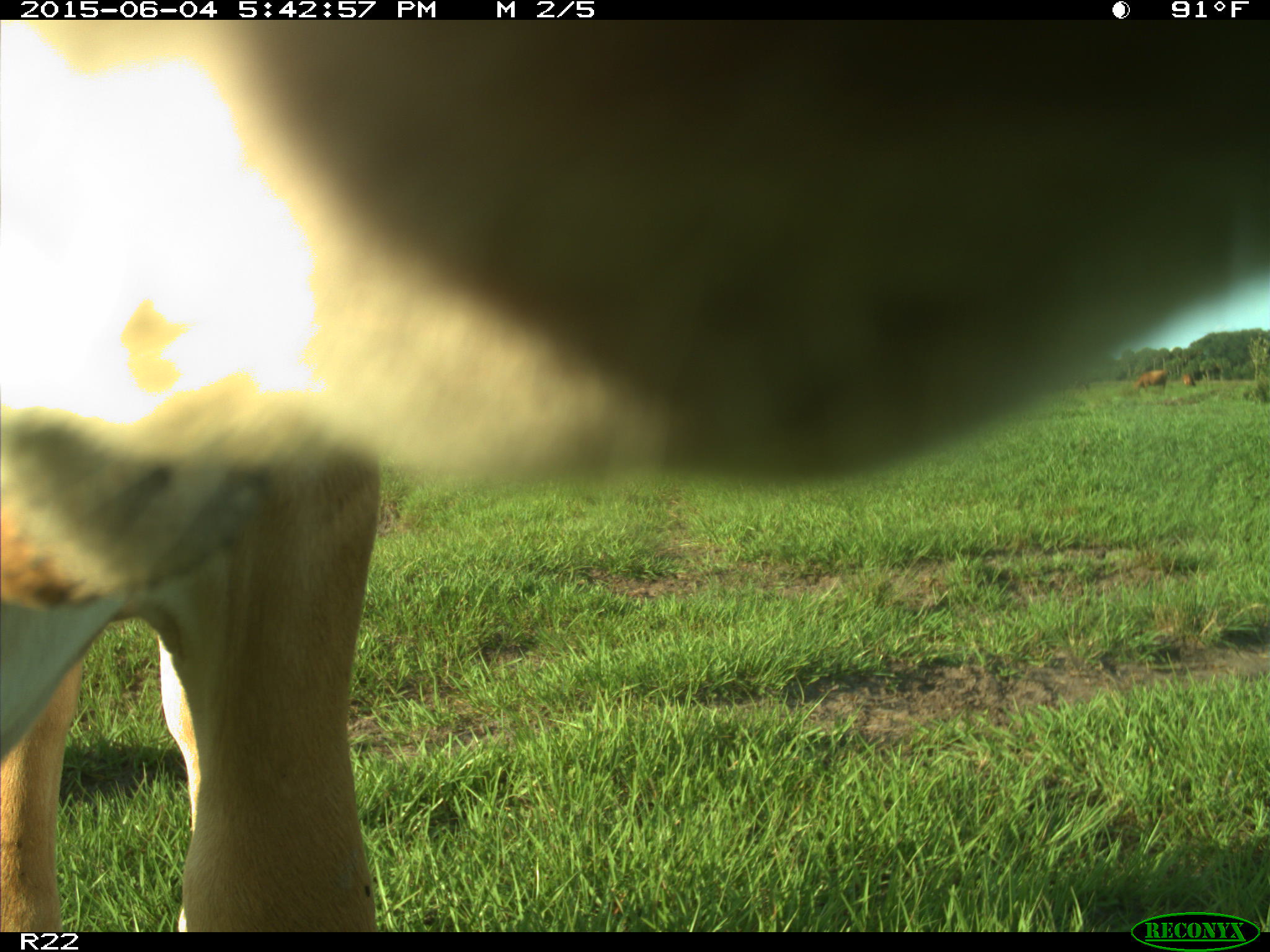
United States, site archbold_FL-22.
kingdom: Animalia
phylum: Chordata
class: Mammalia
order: Artiodactyla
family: Bovidae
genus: Bos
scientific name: Bos taurus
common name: domestic cow